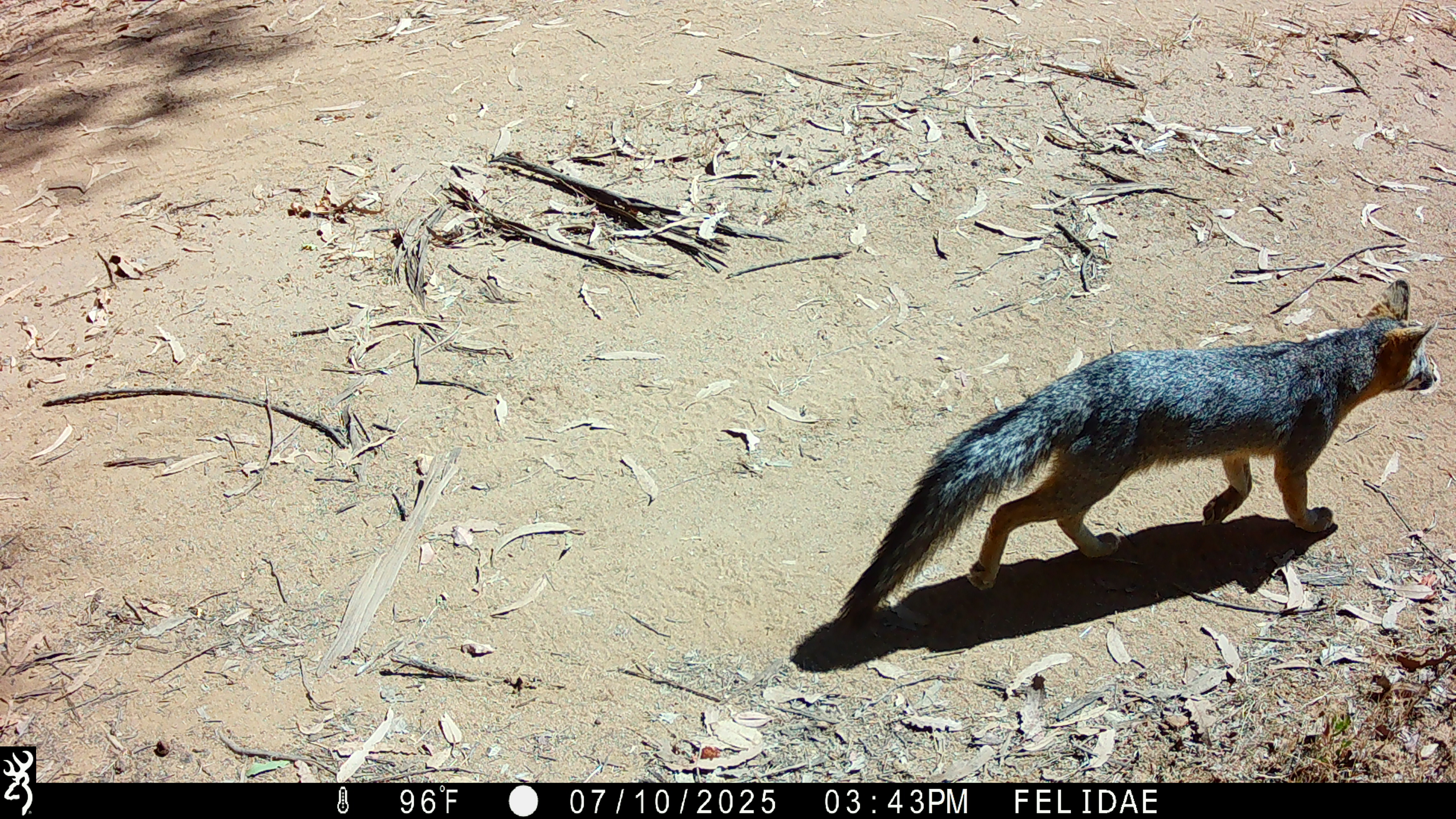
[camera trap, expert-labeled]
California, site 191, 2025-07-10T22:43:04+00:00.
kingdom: Animalia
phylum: Chordata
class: Mammalia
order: Carnivora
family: Canidae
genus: Urocyon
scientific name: Urocyon cinereoargenteus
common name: gray fox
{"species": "gray fox (Urocyon cinereoargenteus)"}